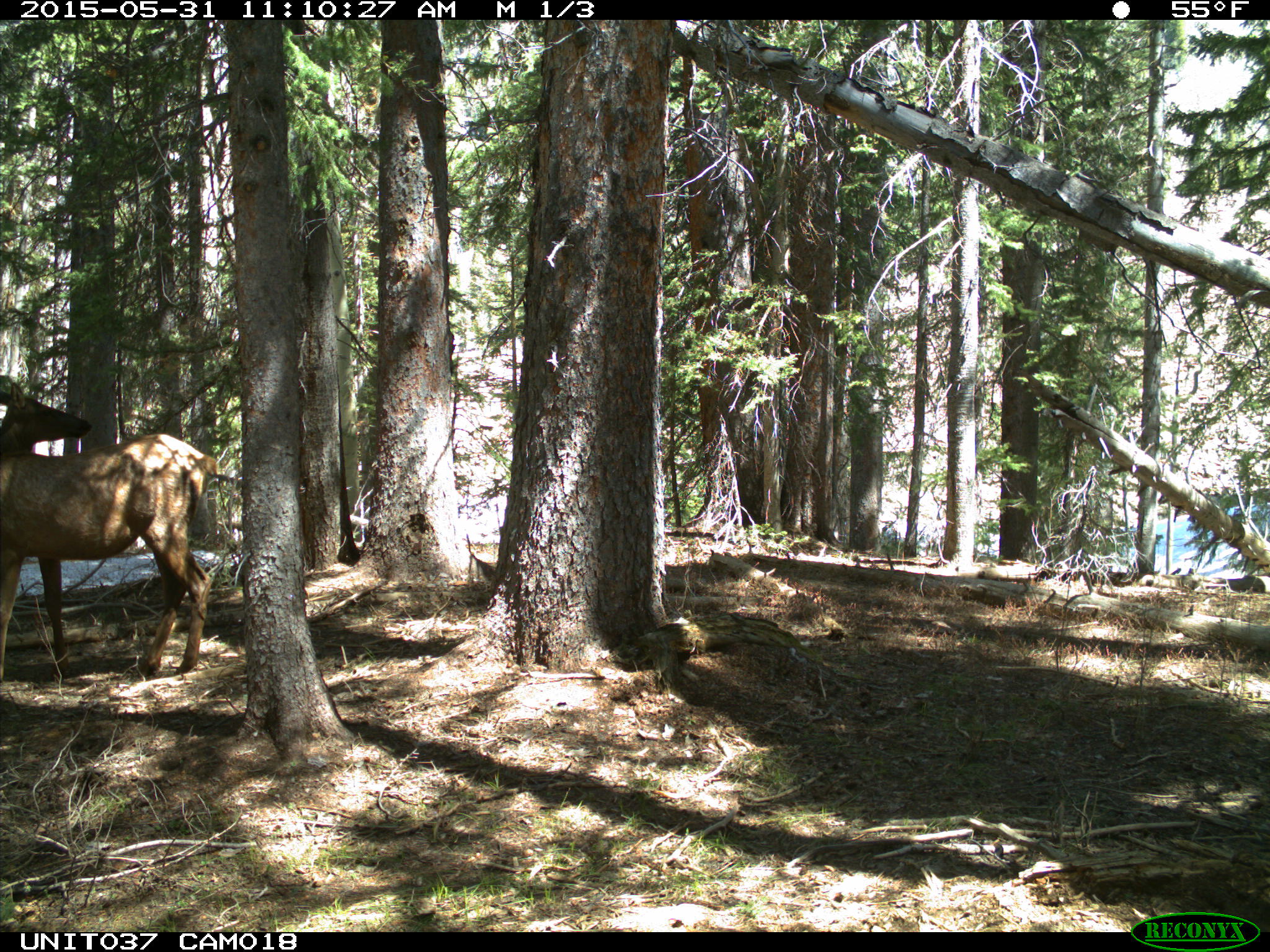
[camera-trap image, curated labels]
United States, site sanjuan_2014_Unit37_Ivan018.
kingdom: Animalia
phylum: Chordata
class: Mammalia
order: Artiodactyla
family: Cervidae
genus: Cervus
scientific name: Cervus elaphus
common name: red deer